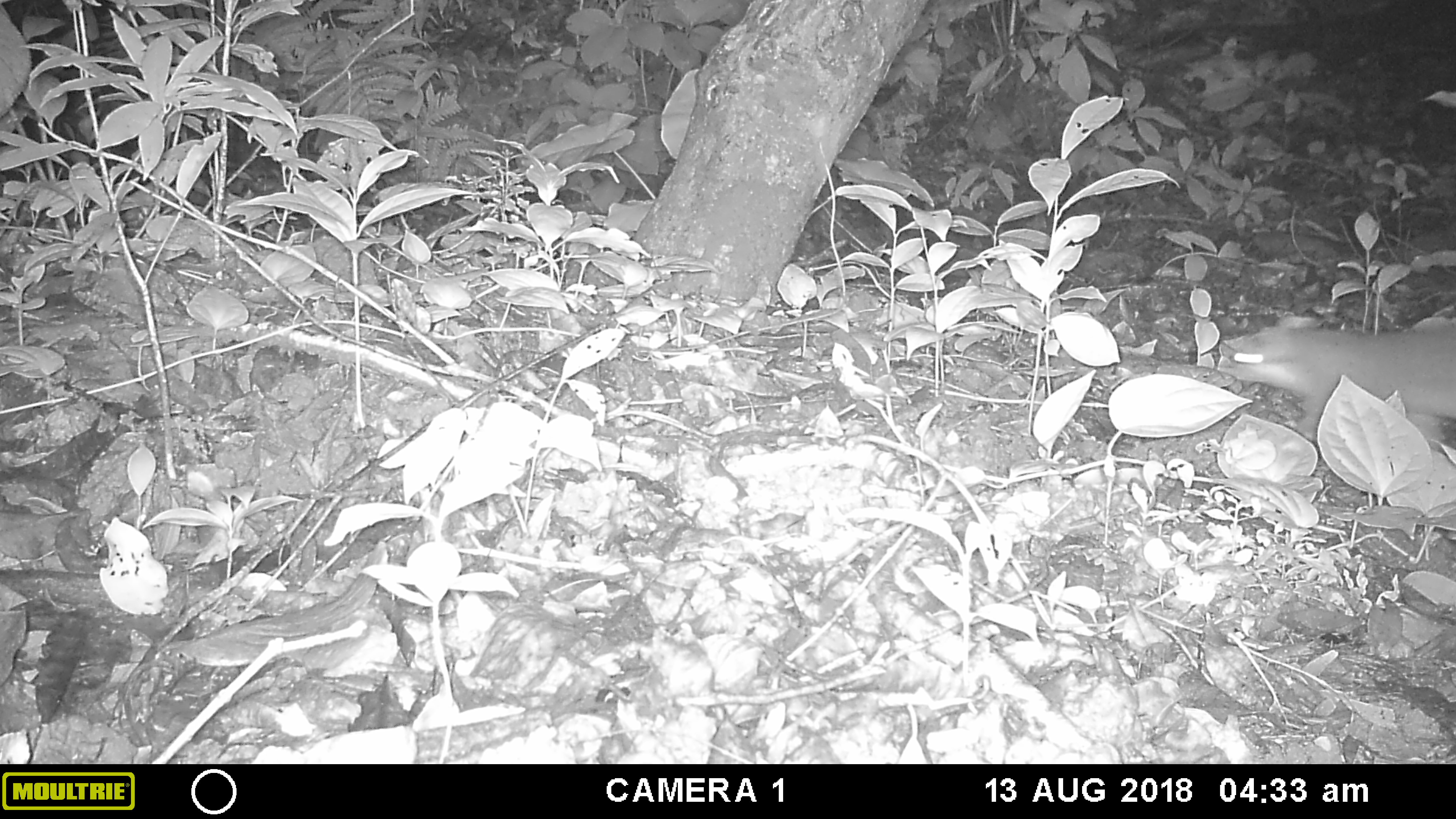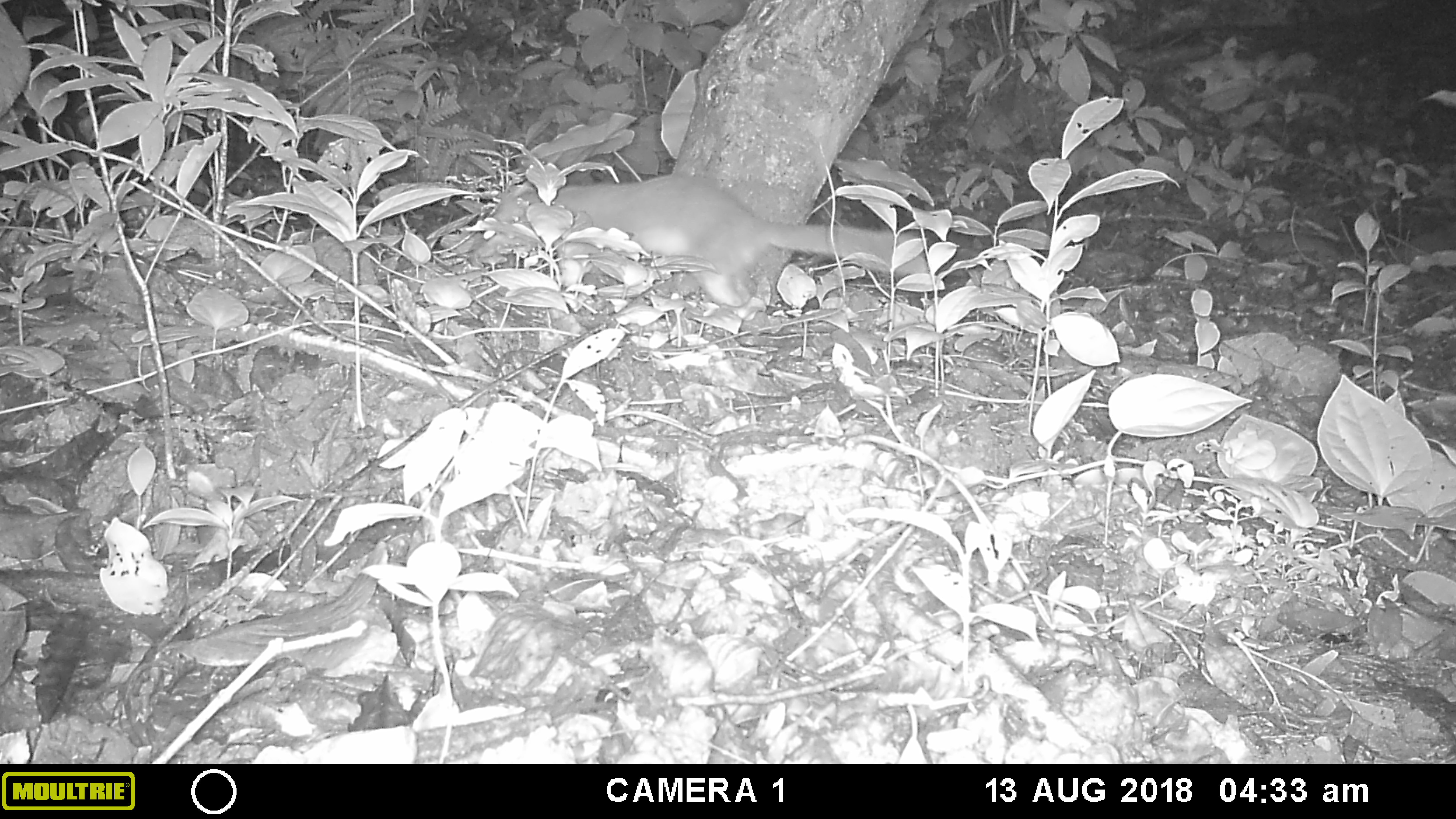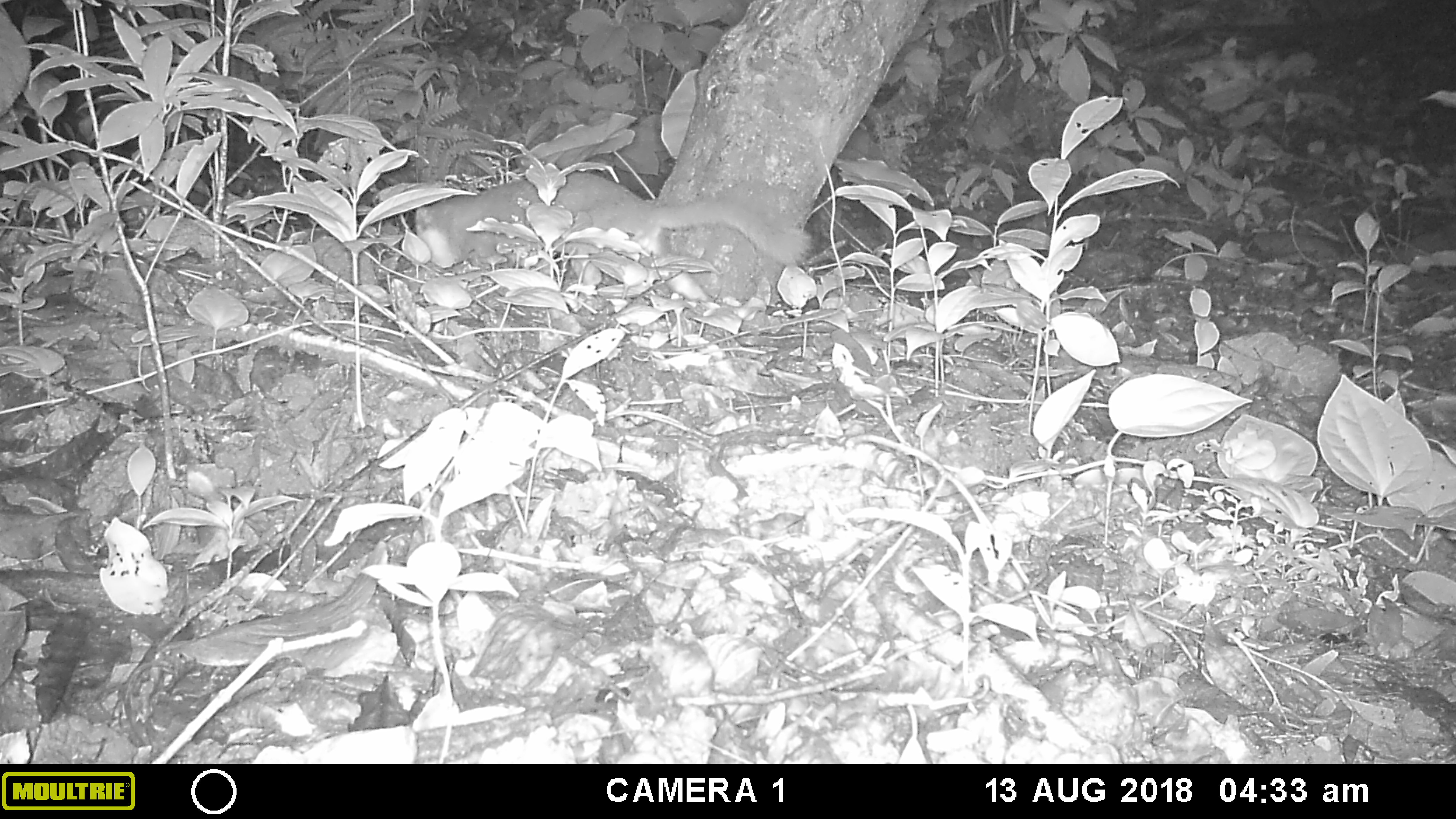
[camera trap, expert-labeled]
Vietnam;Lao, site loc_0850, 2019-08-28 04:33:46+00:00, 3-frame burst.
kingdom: Animalia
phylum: Chordata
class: Mammalia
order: Carnivora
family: Mustelidae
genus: Melogale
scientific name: Melogale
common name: ferret badger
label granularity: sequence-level